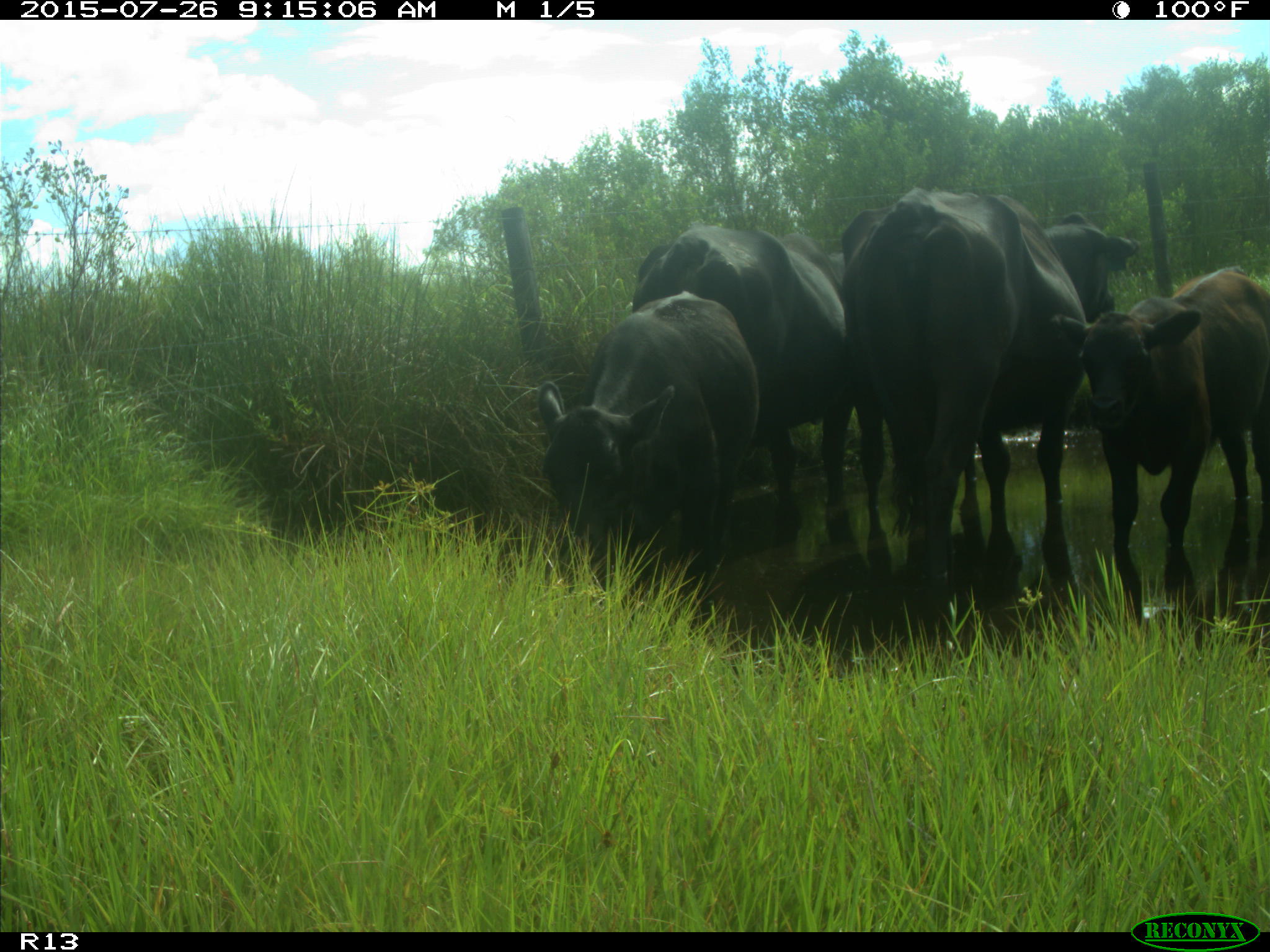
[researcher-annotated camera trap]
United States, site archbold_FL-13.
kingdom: Animalia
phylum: Chordata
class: Mammalia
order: Artiodactyla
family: Bovidae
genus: Bos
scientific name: Bos taurus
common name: domestic cow